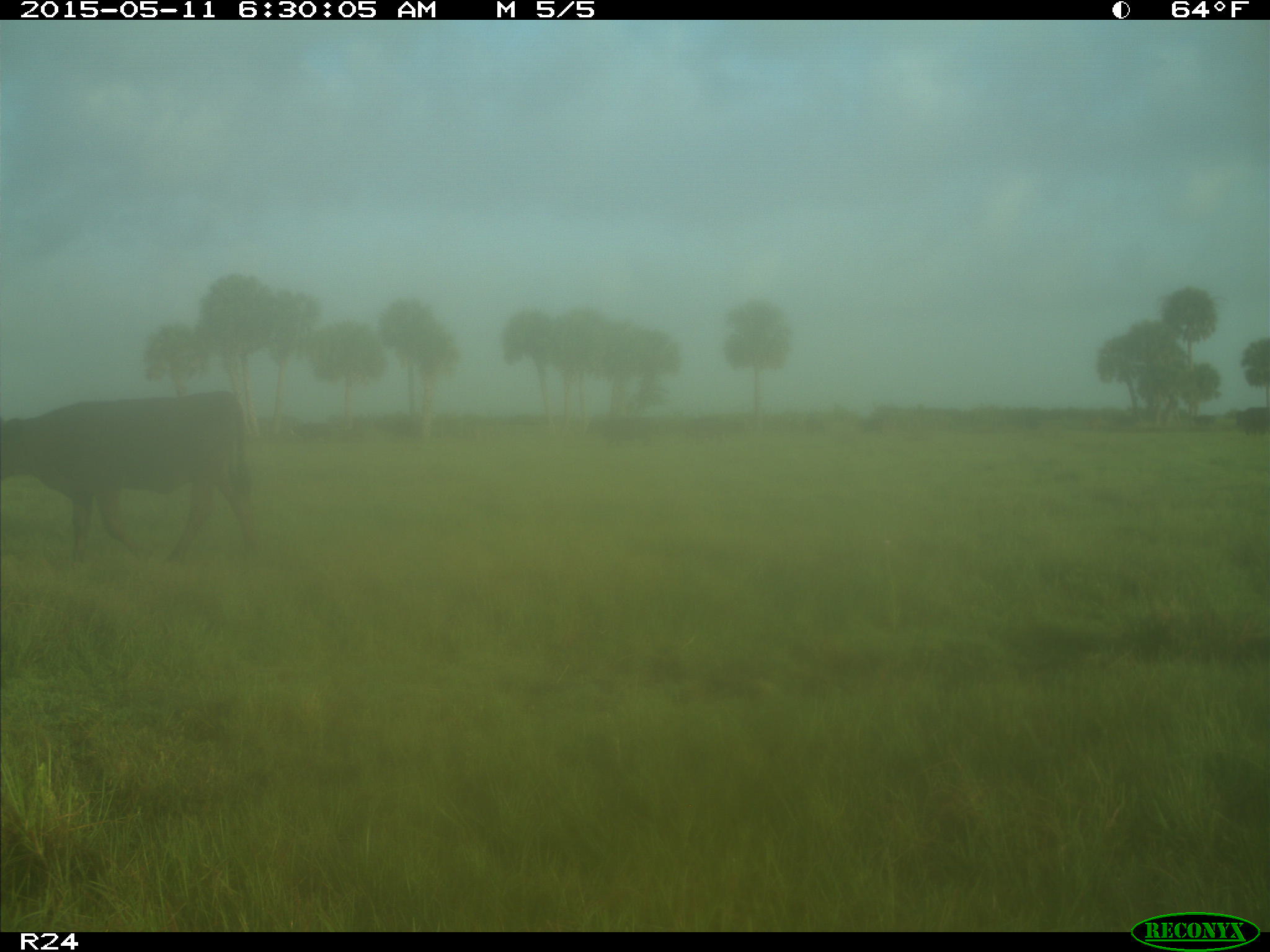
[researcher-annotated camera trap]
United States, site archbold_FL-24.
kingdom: Animalia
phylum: Chordata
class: Mammalia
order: Artiodactyla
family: Bovidae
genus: Bos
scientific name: Bos taurus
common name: domestic cow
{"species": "Bos taurus (domestic cow)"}